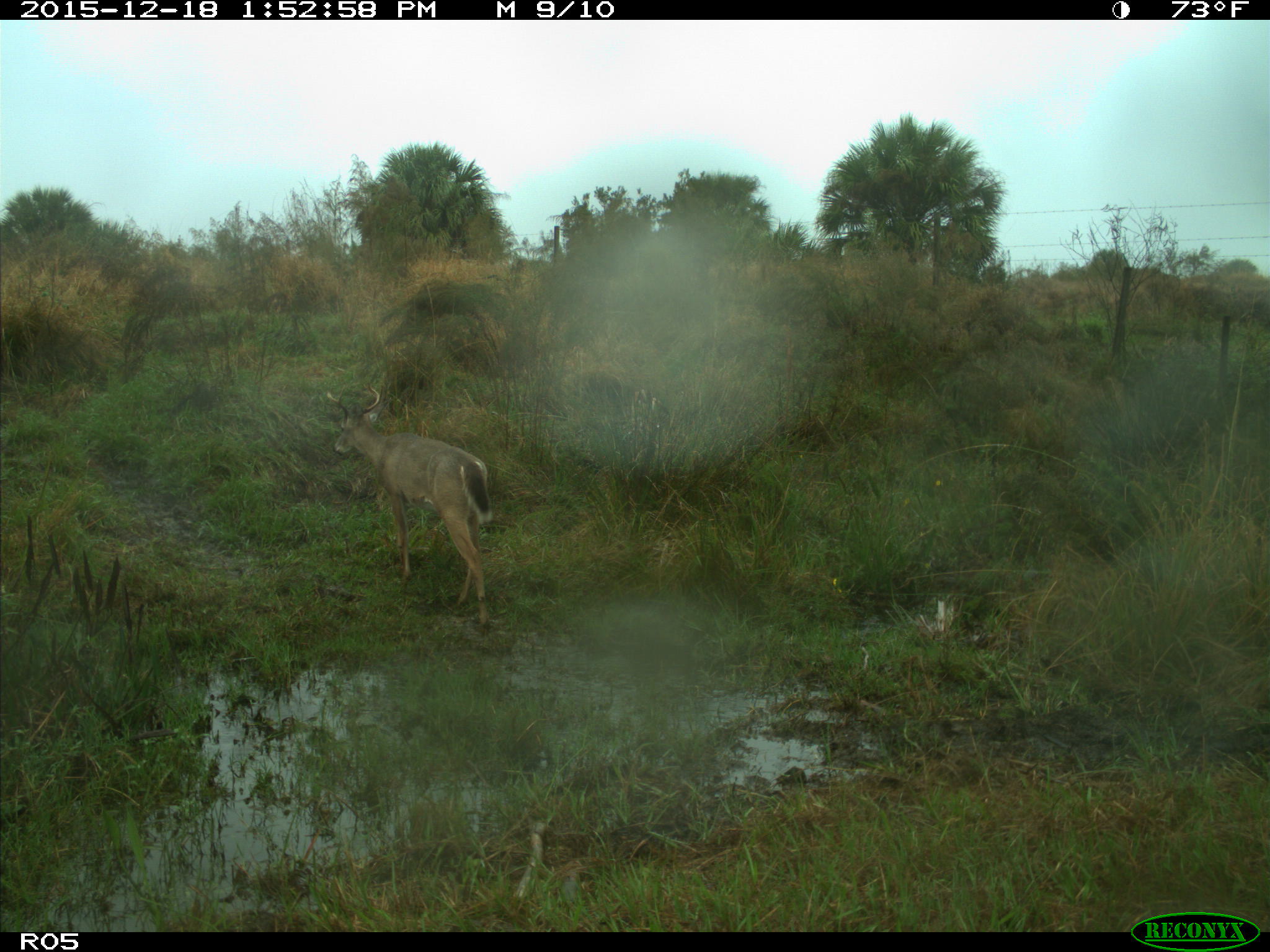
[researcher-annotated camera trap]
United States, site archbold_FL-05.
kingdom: Animalia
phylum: Chordata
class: Mammalia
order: Artiodactyla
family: Cervidae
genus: Odocoileus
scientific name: Odocoileus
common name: deer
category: unidentified deer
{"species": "unidentified deer (deer) (Odocoileus)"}